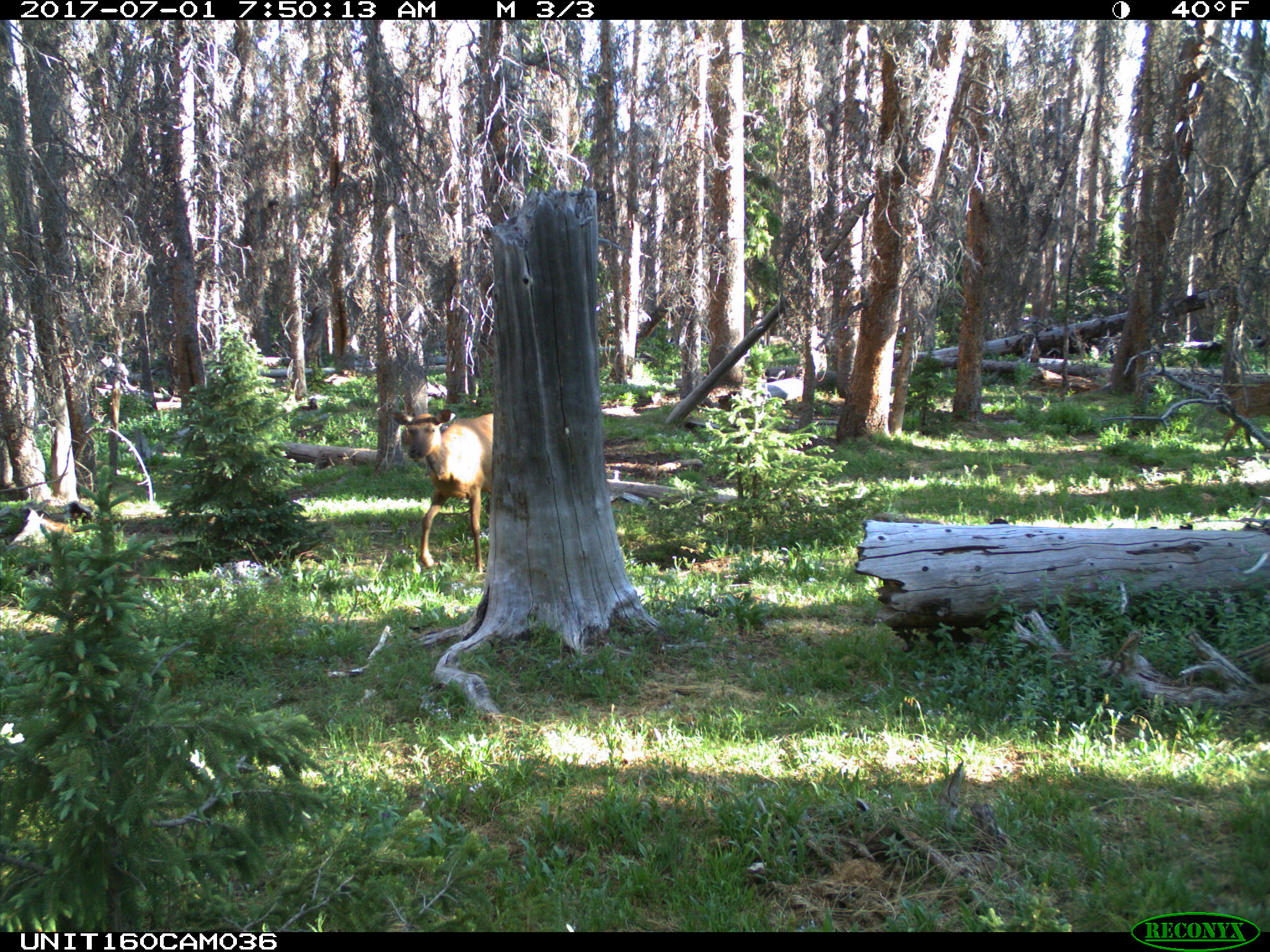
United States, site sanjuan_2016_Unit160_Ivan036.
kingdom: Animalia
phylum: Chordata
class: Mammalia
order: Artiodactyla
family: Cervidae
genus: Cervus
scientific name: Cervus elaphus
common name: red deer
Cervus elaphus (red deer).